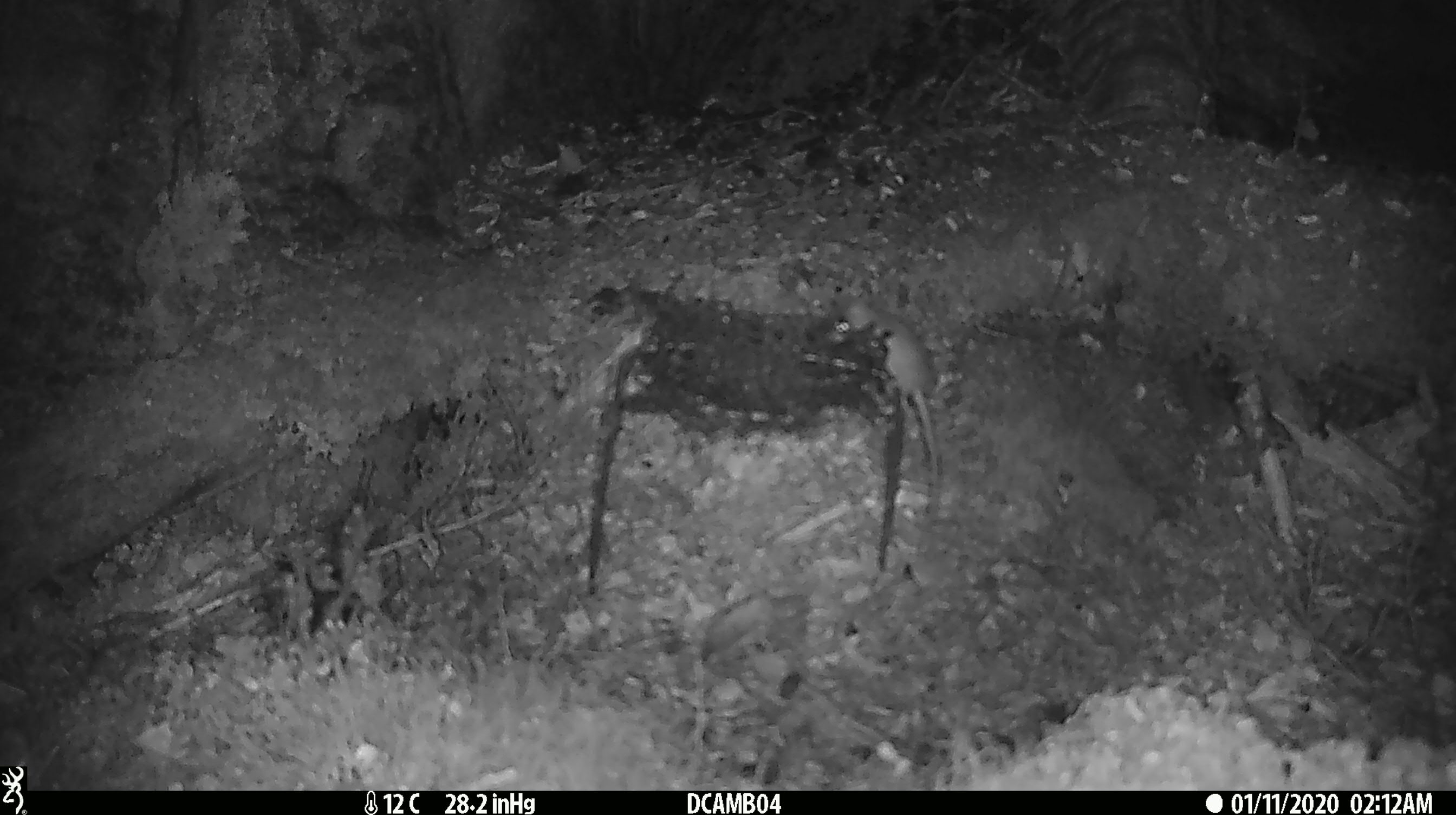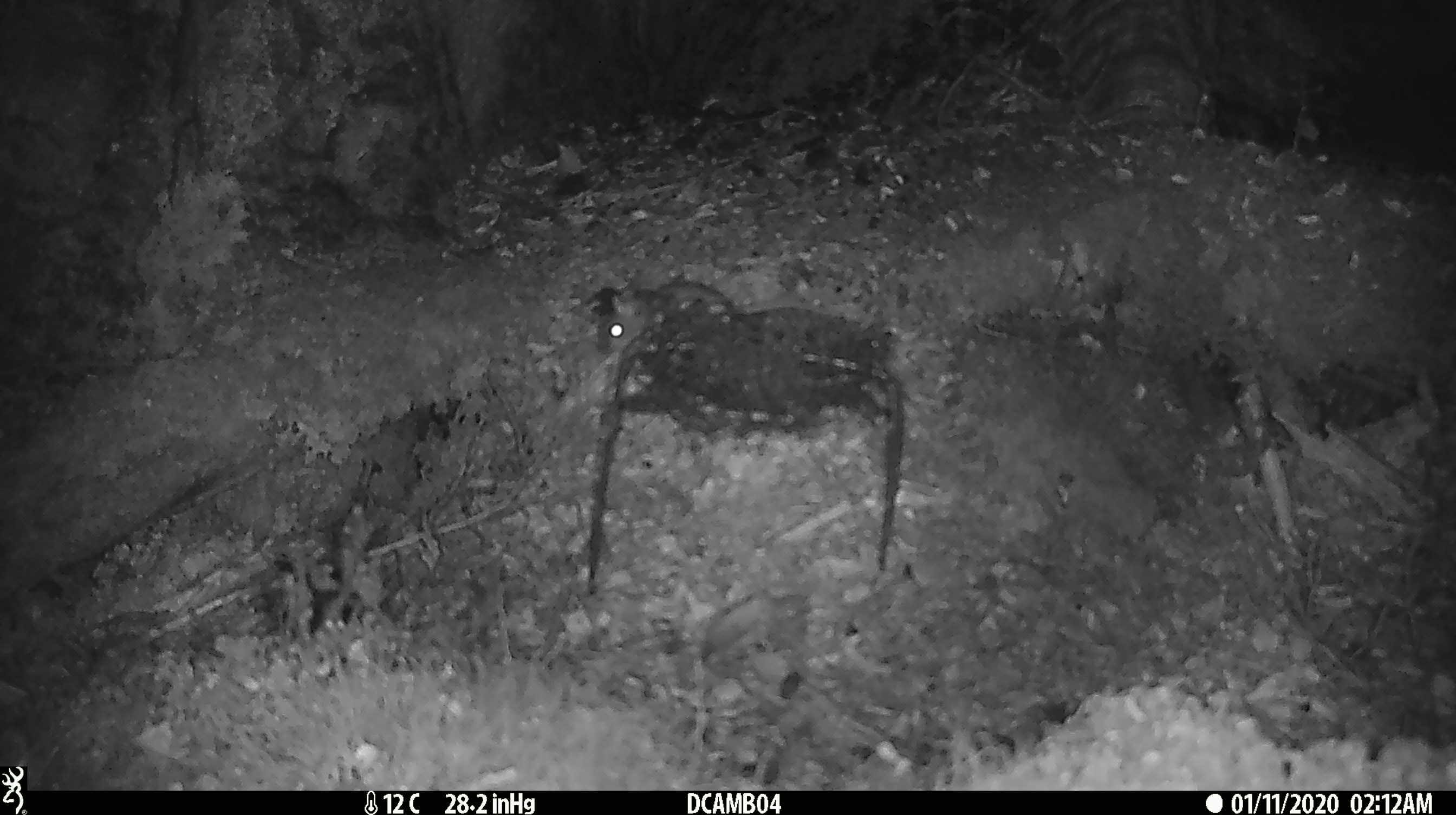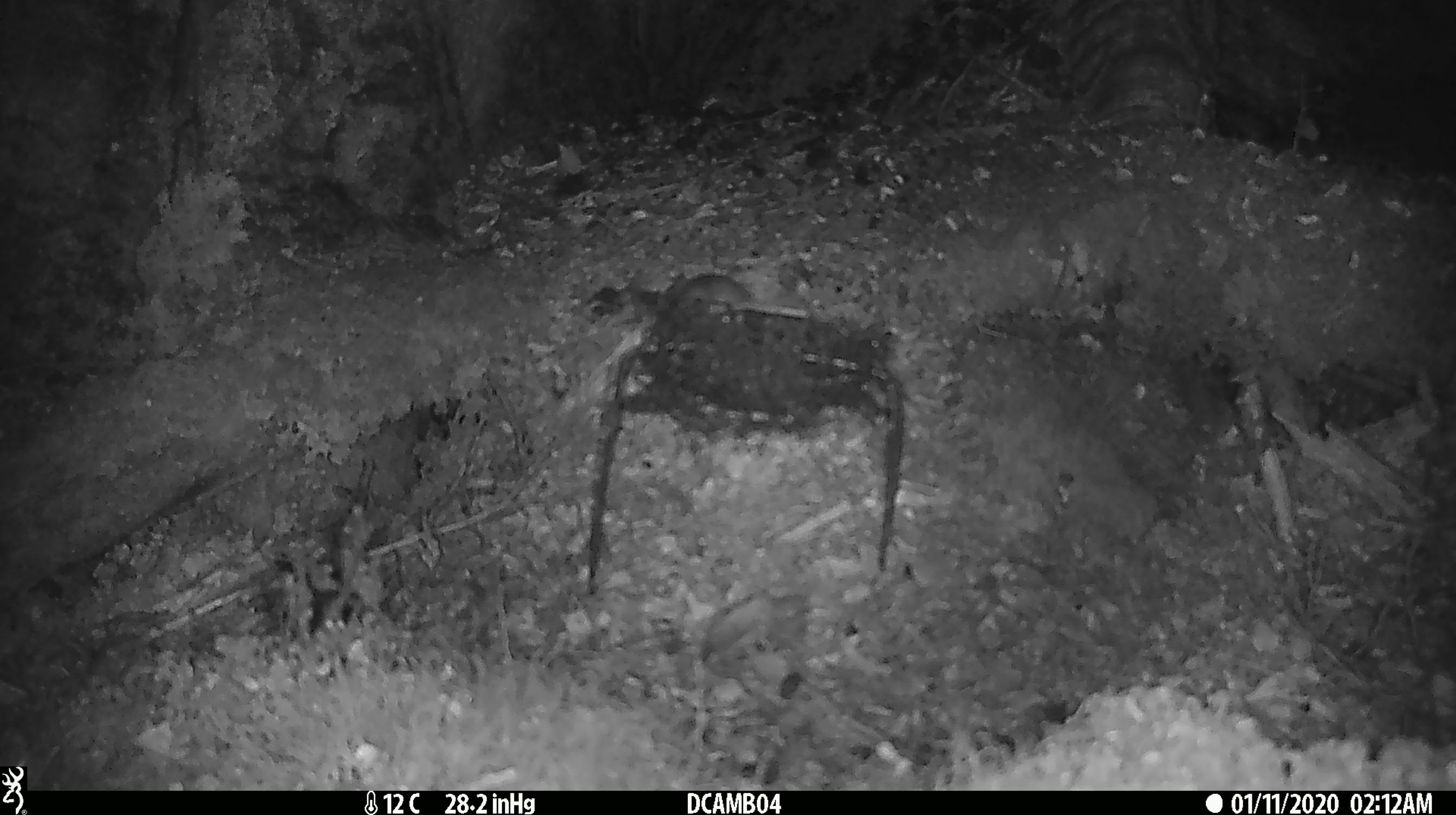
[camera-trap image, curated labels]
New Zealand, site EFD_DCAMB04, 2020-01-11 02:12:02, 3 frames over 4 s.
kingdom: Animalia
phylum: Chordata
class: Mammalia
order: Rodentia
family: Muridae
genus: Mus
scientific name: Mus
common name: mouse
Mouse (Mus).